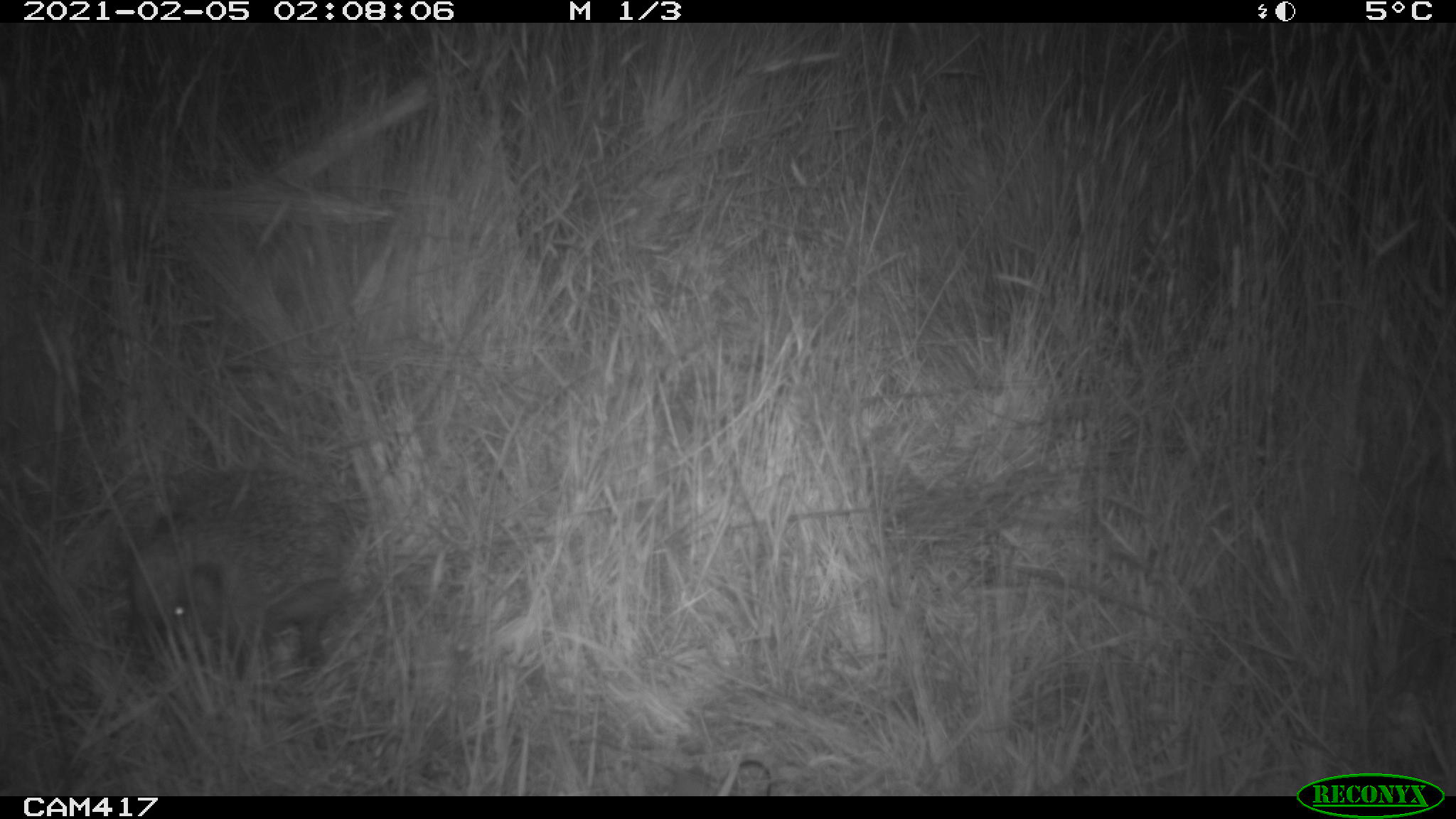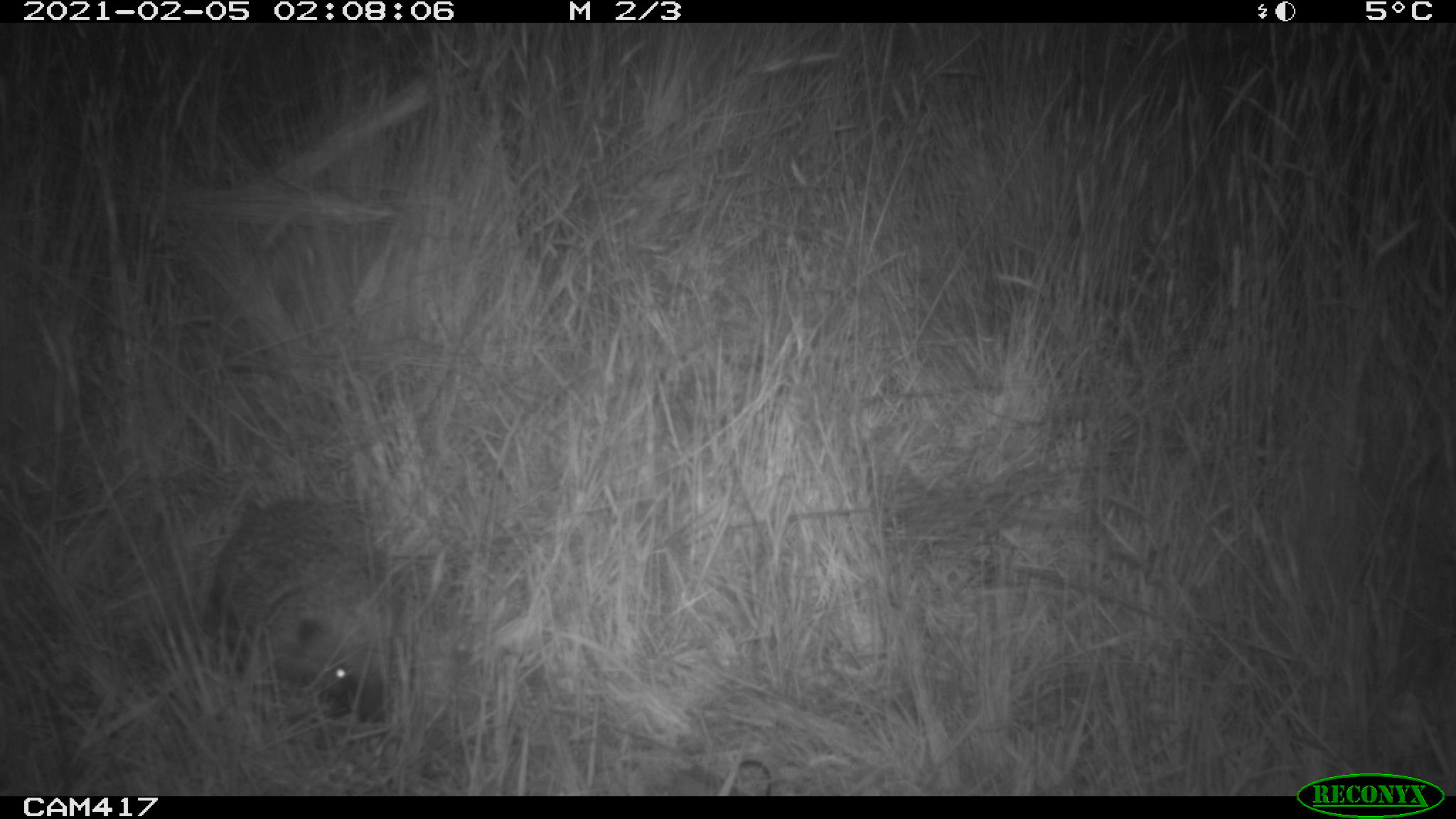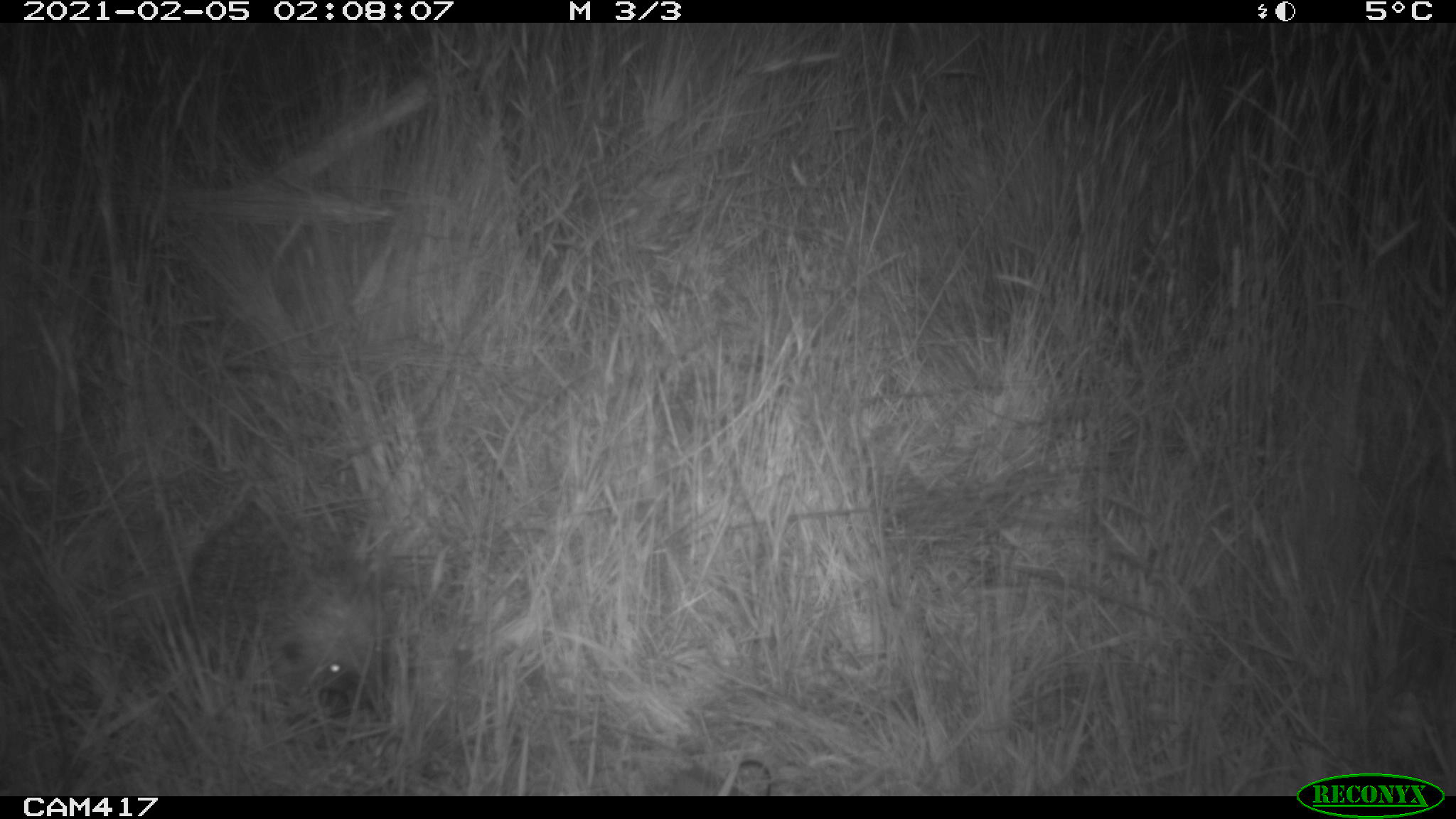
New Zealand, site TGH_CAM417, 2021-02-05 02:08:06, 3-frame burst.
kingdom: Animalia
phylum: Chordata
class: Mammalia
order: Eulipotyphla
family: Erinaceidae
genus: Erinaceus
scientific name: Erinaceus europaeus europaeus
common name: european hedgehog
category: hedgehog